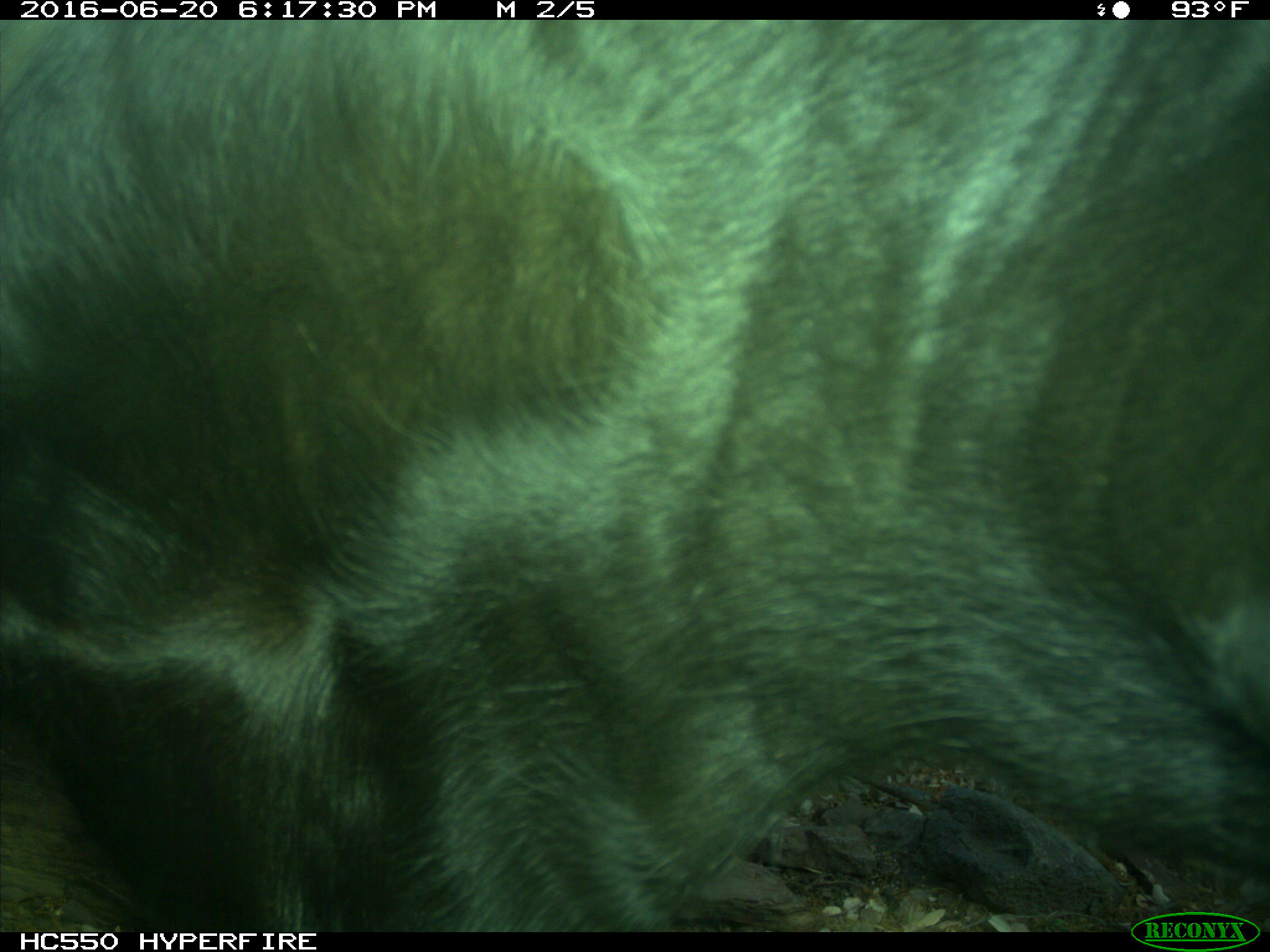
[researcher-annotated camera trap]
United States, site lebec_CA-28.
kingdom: Animalia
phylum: Chordata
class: Mammalia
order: Artiodactyla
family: Bovidae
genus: Bos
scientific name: Bos taurus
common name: domestic cow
Bos taurus (domestic cow).